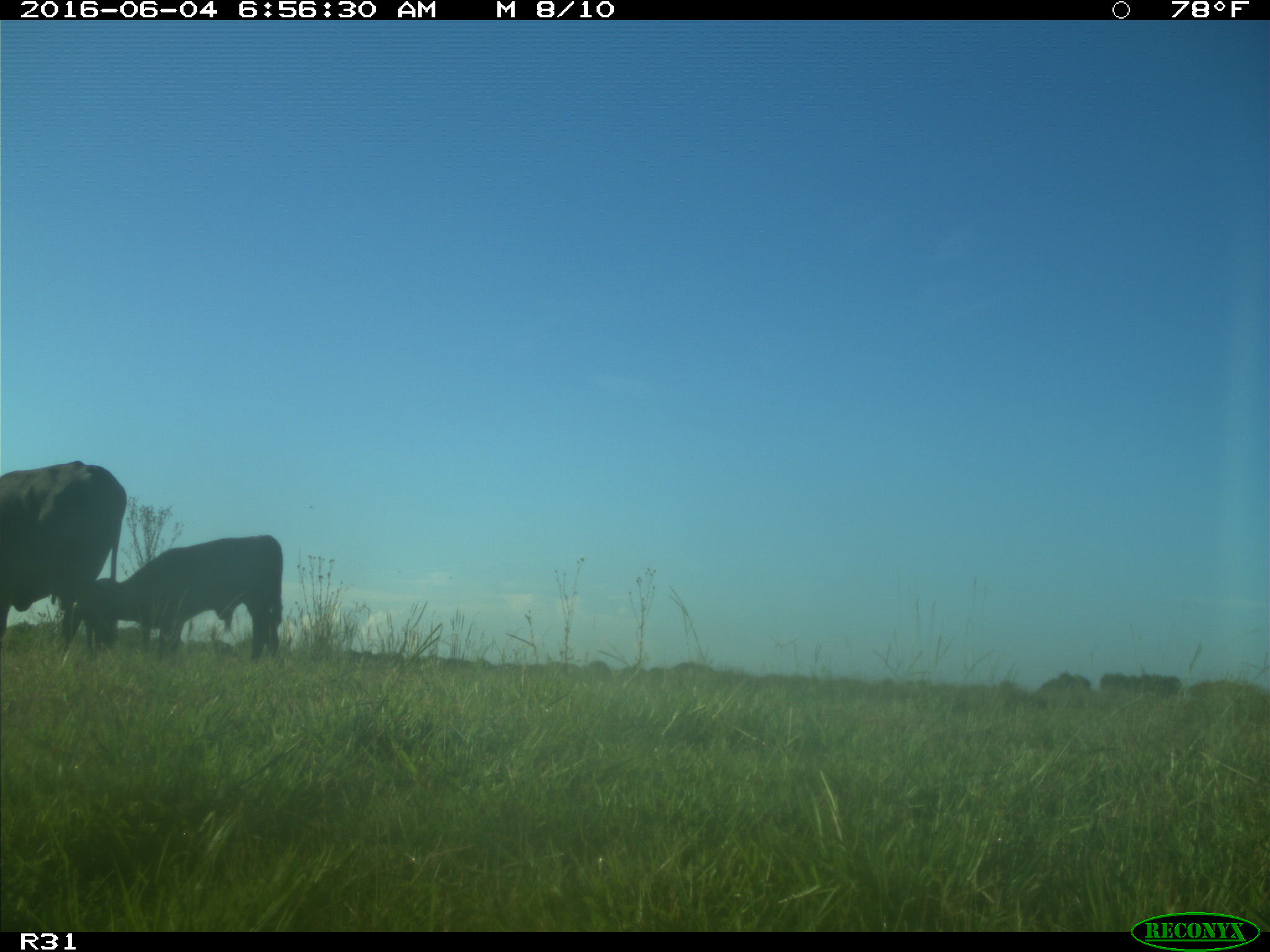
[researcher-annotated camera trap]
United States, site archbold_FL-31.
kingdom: Animalia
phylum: Chordata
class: Mammalia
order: Artiodactyla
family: Bovidae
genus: Bos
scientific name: Bos taurus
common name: domestic cow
Bos taurus (domestic cow).